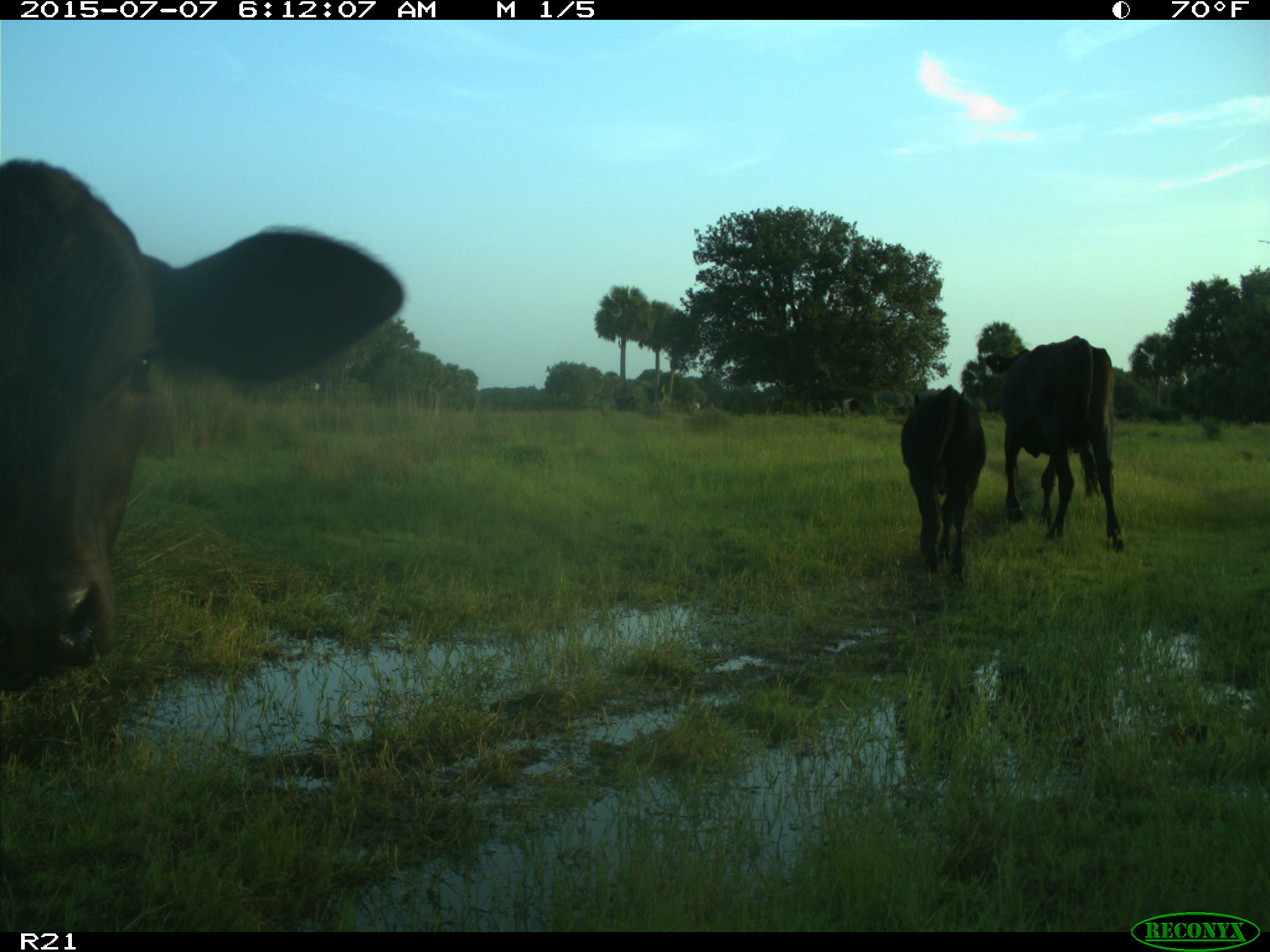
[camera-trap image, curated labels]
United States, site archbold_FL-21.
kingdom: Animalia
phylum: Chordata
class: Mammalia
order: Artiodactyla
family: Bovidae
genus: Bos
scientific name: Bos taurus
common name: domestic cow